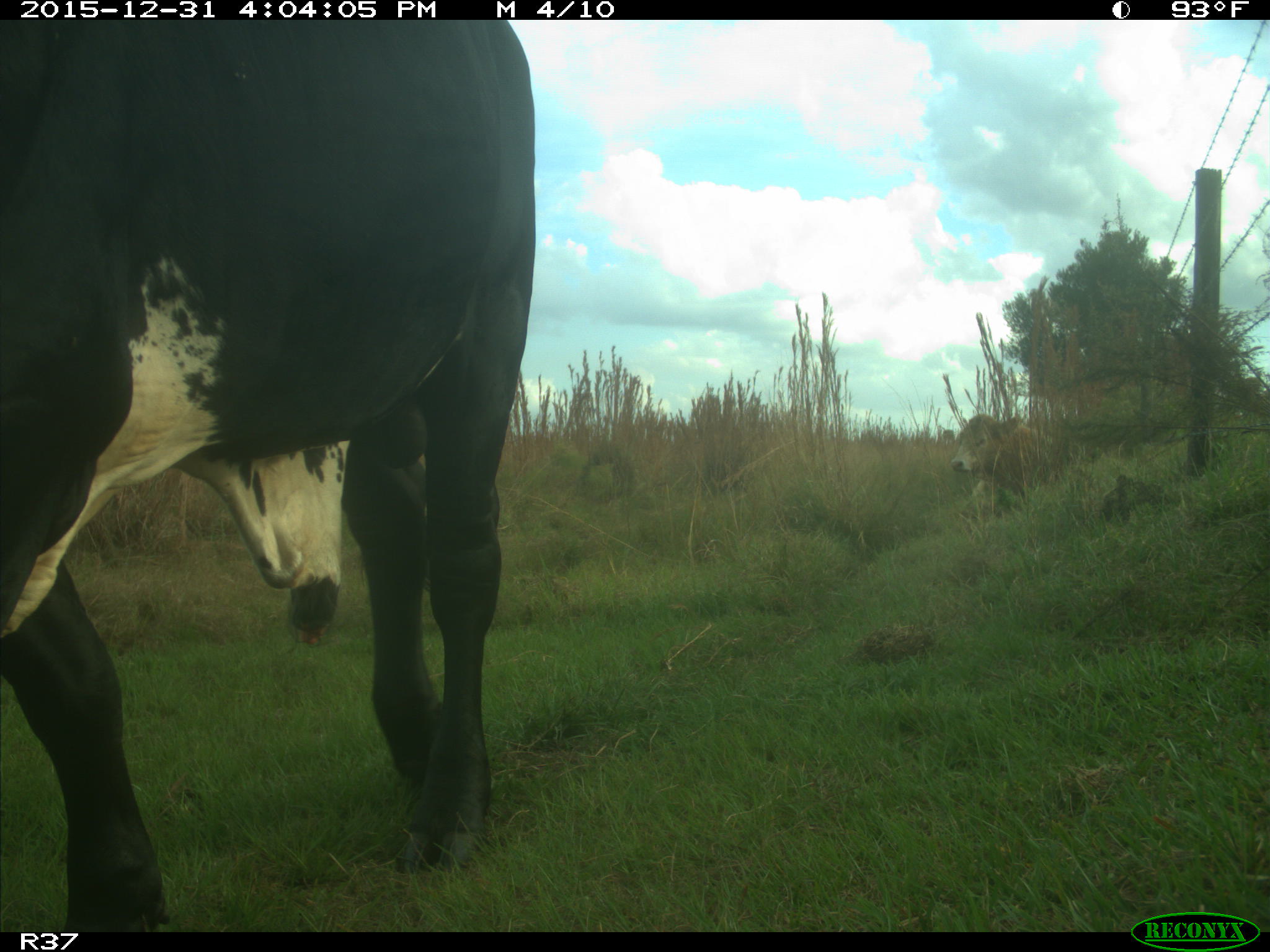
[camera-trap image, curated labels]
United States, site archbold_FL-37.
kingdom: Animalia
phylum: Chordata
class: Mammalia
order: Artiodactyla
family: Bovidae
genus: Bos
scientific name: Bos taurus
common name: domestic cow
Bos taurus (domestic cow).